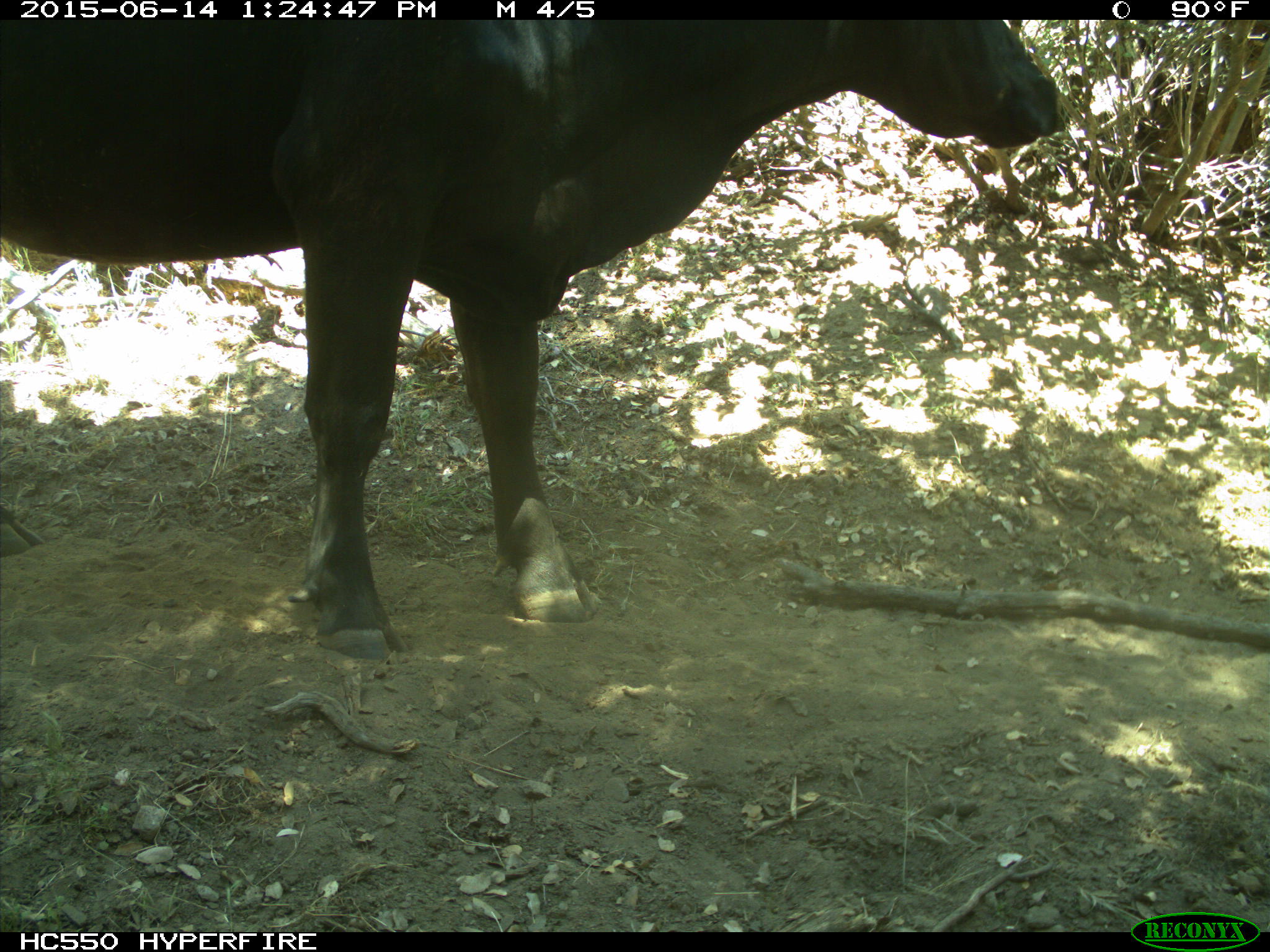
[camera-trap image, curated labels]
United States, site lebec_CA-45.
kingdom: Animalia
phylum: Chordata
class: Mammalia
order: Artiodactyla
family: Bovidae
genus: Bos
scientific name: Bos taurus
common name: domestic cow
Bos taurus (domestic cow).